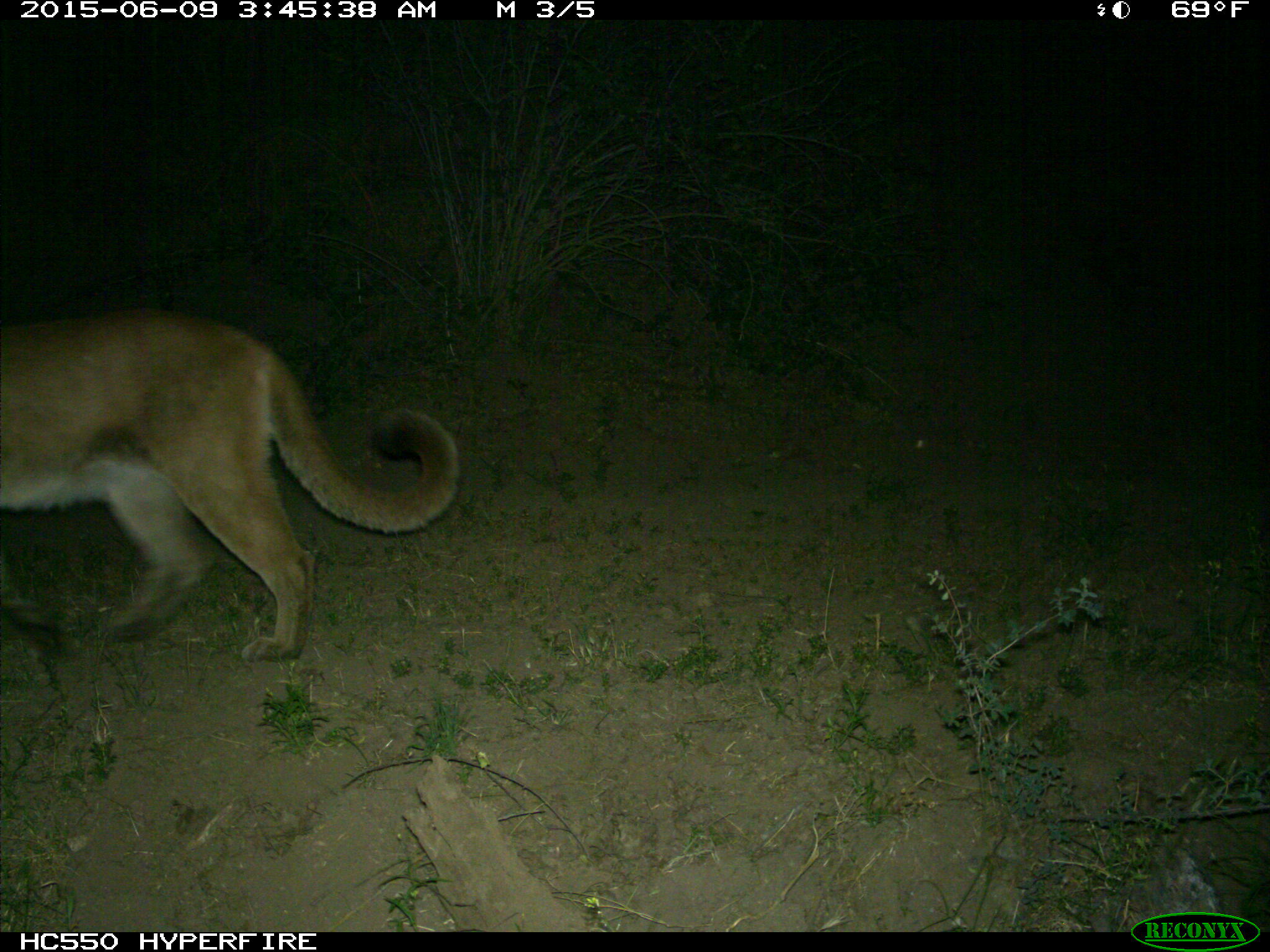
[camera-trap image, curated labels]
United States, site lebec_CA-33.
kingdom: Animalia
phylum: Chordata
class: Mammalia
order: Carnivora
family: Felidae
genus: Puma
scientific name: Puma concolor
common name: mountain lion